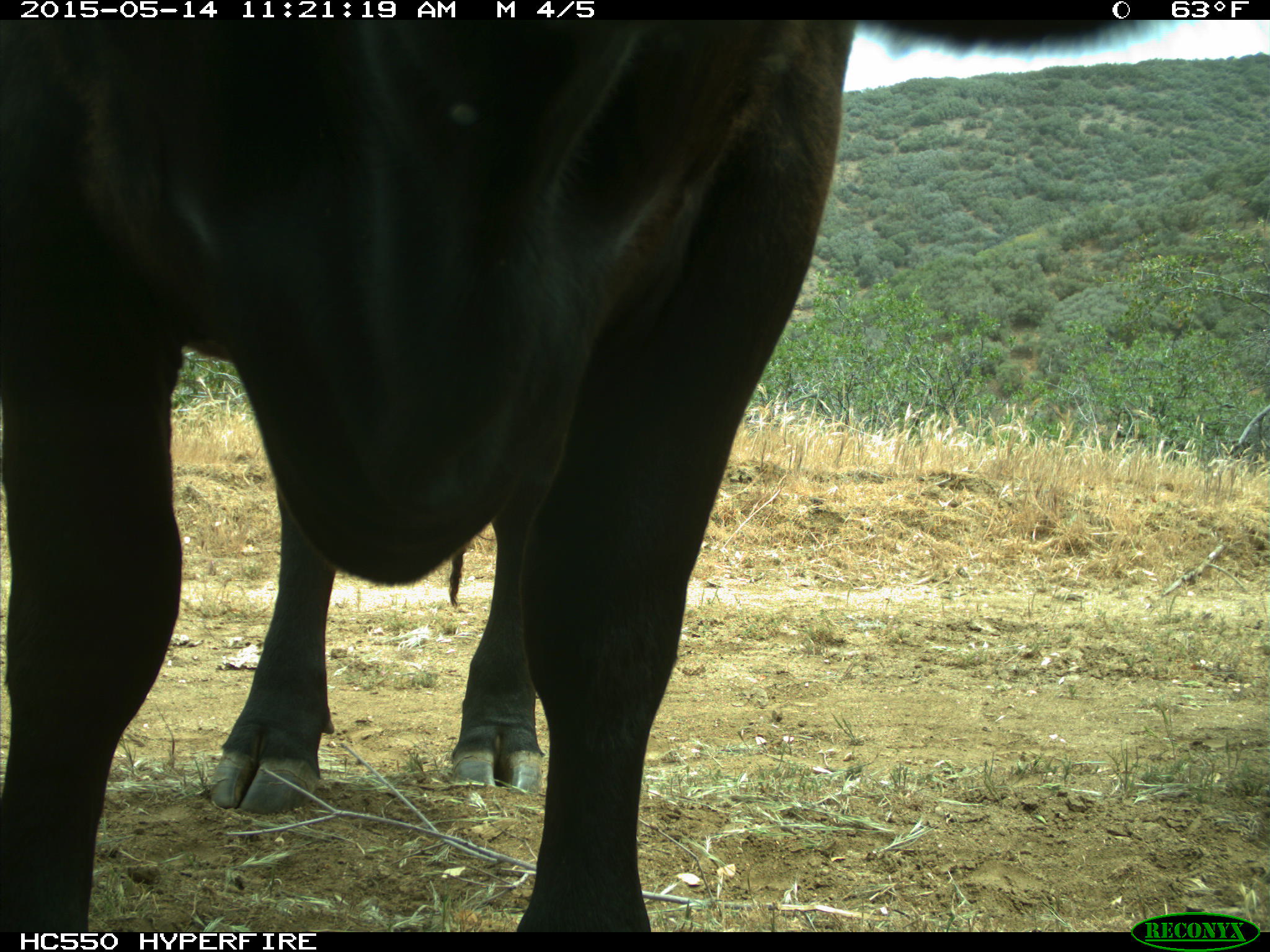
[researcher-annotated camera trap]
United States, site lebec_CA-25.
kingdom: Animalia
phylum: Chordata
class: Mammalia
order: Artiodactyla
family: Bovidae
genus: Bos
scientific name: Bos taurus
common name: domestic cow